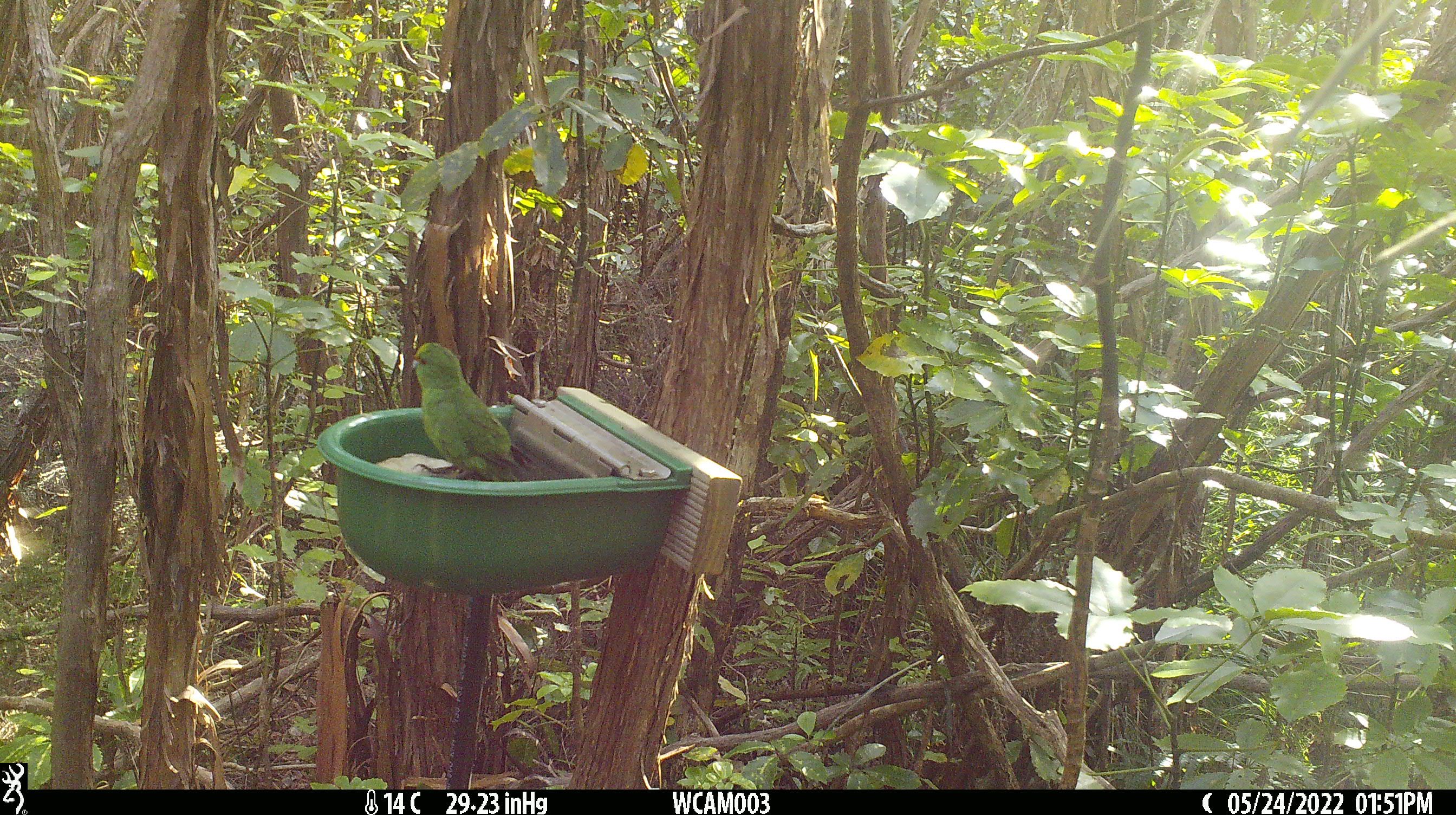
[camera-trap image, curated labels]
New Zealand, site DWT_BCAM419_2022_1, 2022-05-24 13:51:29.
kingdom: Animalia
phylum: Chordata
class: Aves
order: Psittaciformes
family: Psittaculidae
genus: Cyanoramphus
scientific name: Cyanoramphus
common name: parakeet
Parakeet (Cyanoramphus).